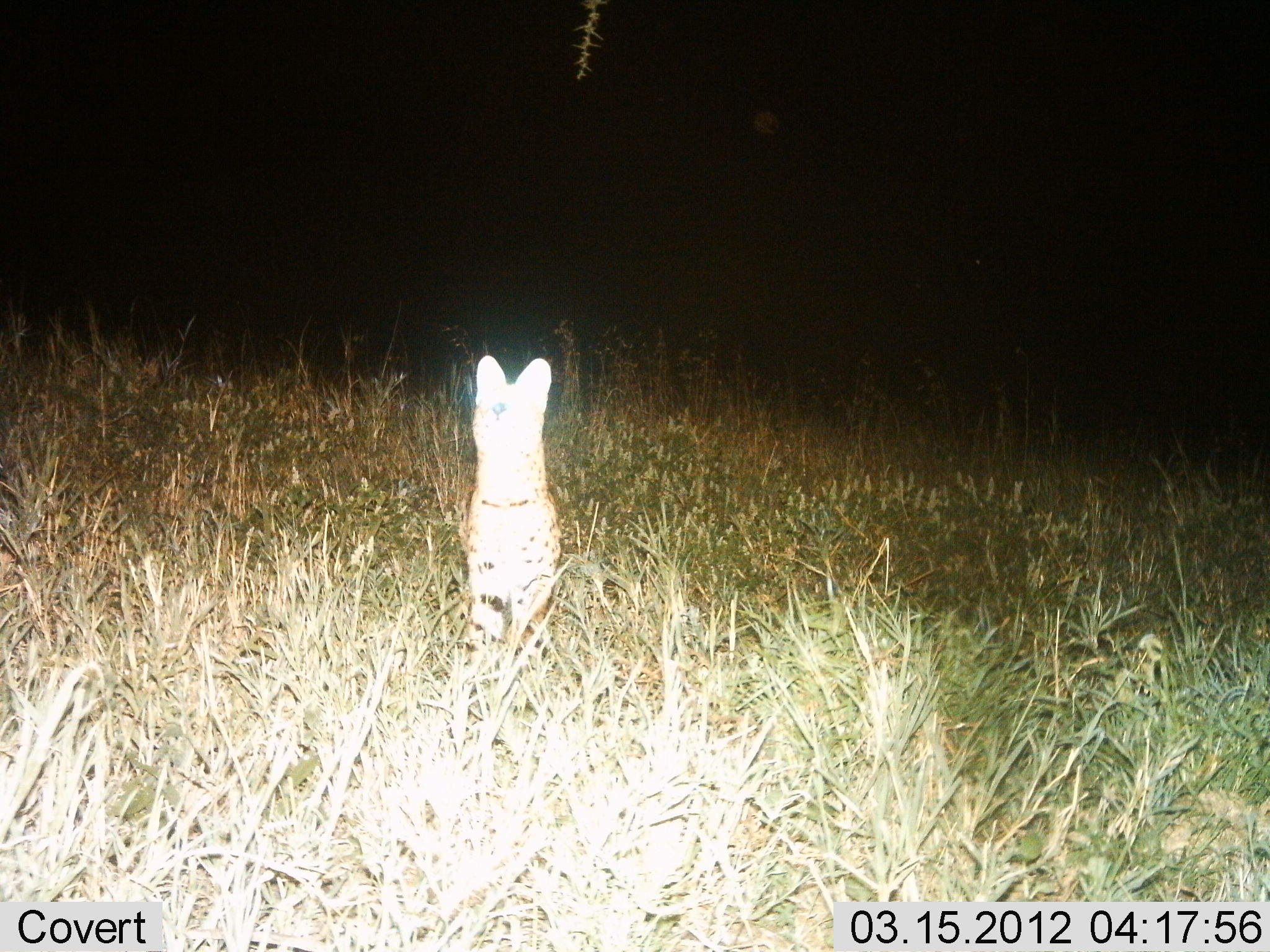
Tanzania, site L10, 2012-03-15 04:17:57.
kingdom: Animalia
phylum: Chordata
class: Mammalia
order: Carnivora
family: Felidae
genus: Leptailurus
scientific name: Leptailurus serval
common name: serval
Serval (Leptailurus serval), count 1. Behavior (volunteer vote fractions): standing 95%, resting 5%, moving 0%, interacting 0%. Young present (vote fraction): 0%. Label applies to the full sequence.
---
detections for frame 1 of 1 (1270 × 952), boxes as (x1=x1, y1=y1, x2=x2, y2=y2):
animal: (x1=463, y1=353, x2=563, y2=665)